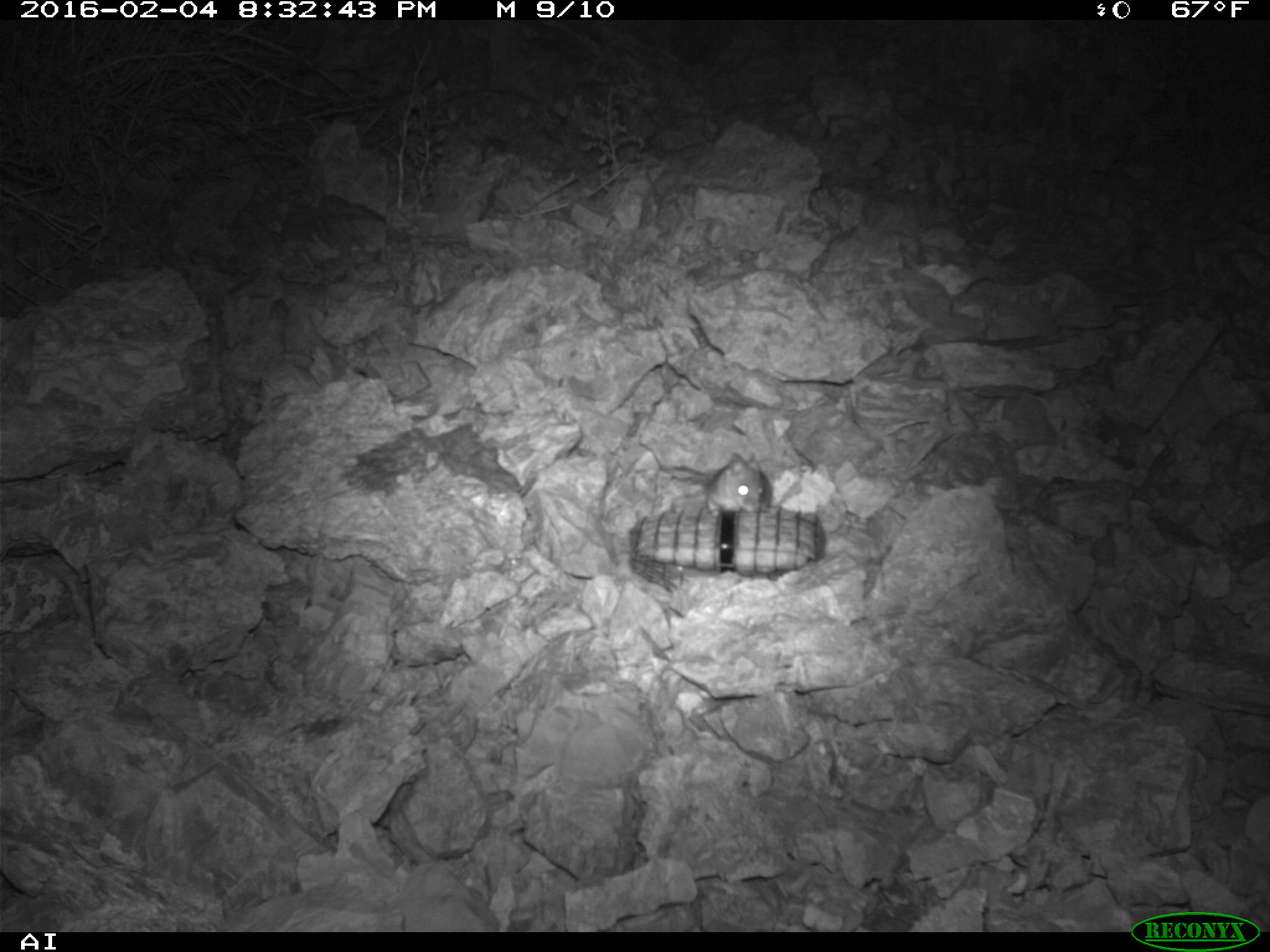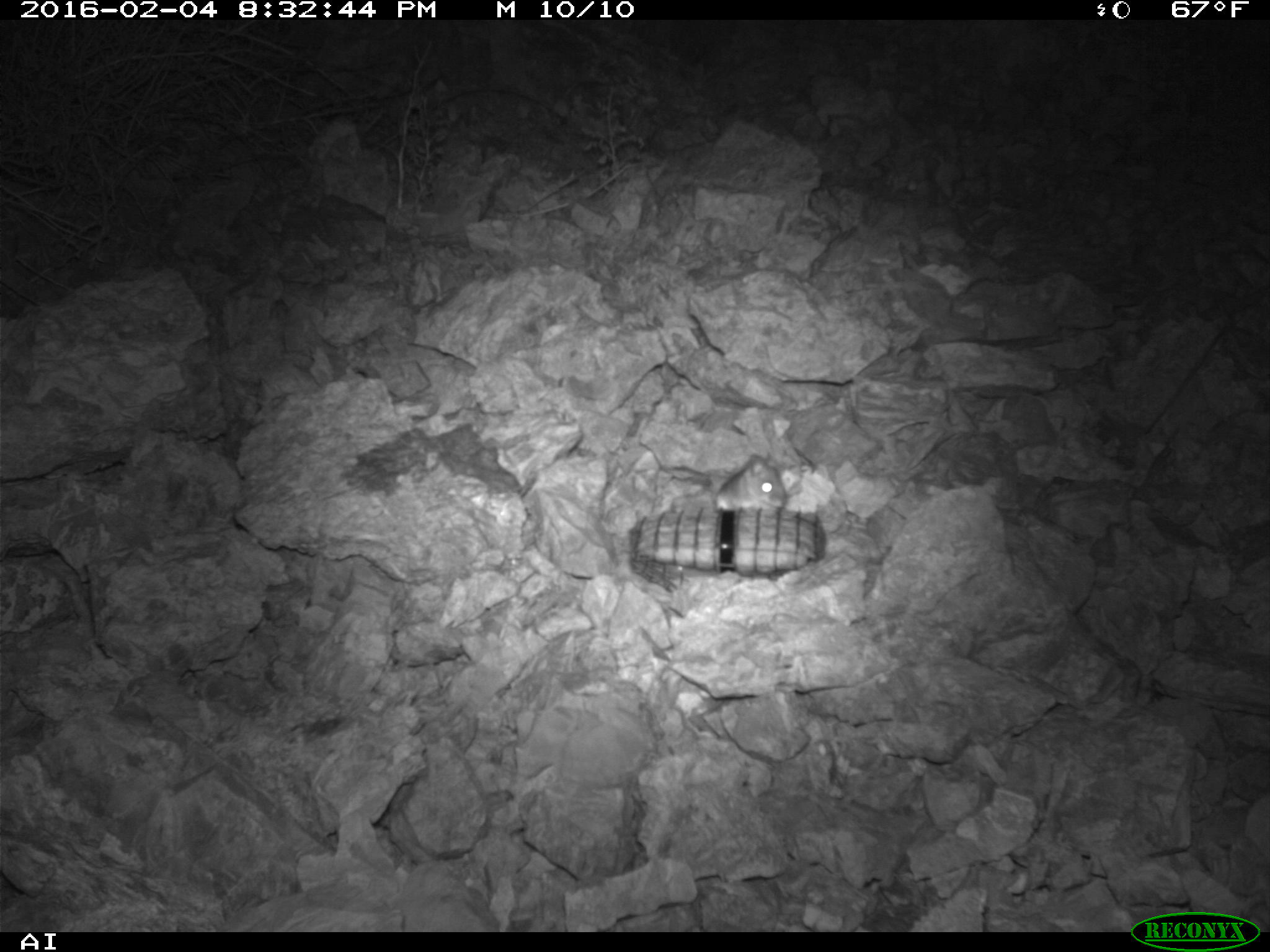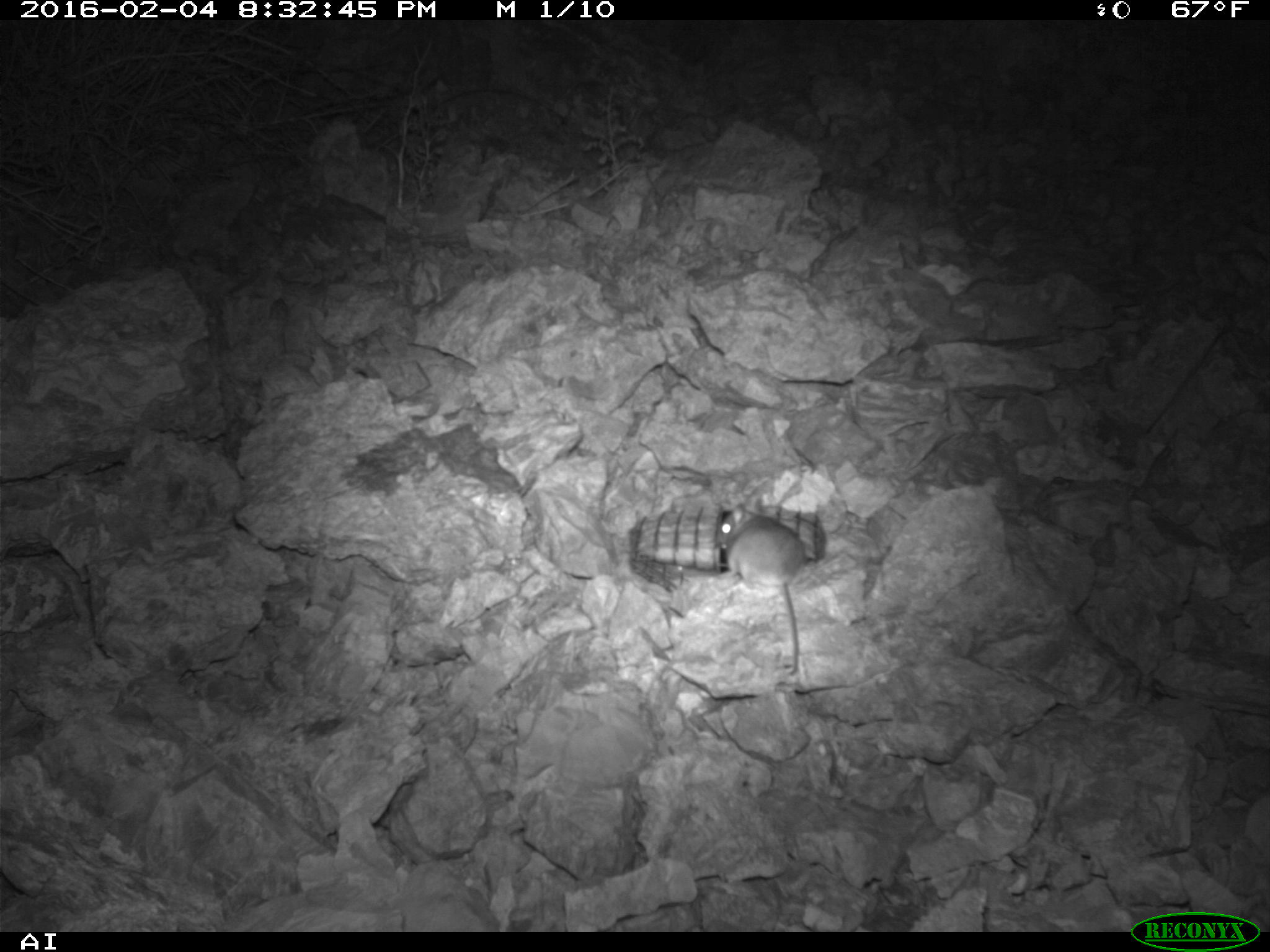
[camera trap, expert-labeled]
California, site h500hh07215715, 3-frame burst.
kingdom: Animalia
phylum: Chordata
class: Mammalia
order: Rodentia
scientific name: Rodentia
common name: rodent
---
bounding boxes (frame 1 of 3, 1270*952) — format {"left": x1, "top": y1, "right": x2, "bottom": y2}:
rodent: {"left": 637, "top": 433, "right": 771, "bottom": 514}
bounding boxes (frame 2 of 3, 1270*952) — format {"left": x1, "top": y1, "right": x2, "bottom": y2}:
rodent: {"left": 716, "top": 451, "right": 788, "bottom": 511}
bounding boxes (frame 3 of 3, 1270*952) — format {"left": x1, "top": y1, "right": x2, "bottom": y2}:
rodent: {"left": 715, "top": 503, "right": 806, "bottom": 675}